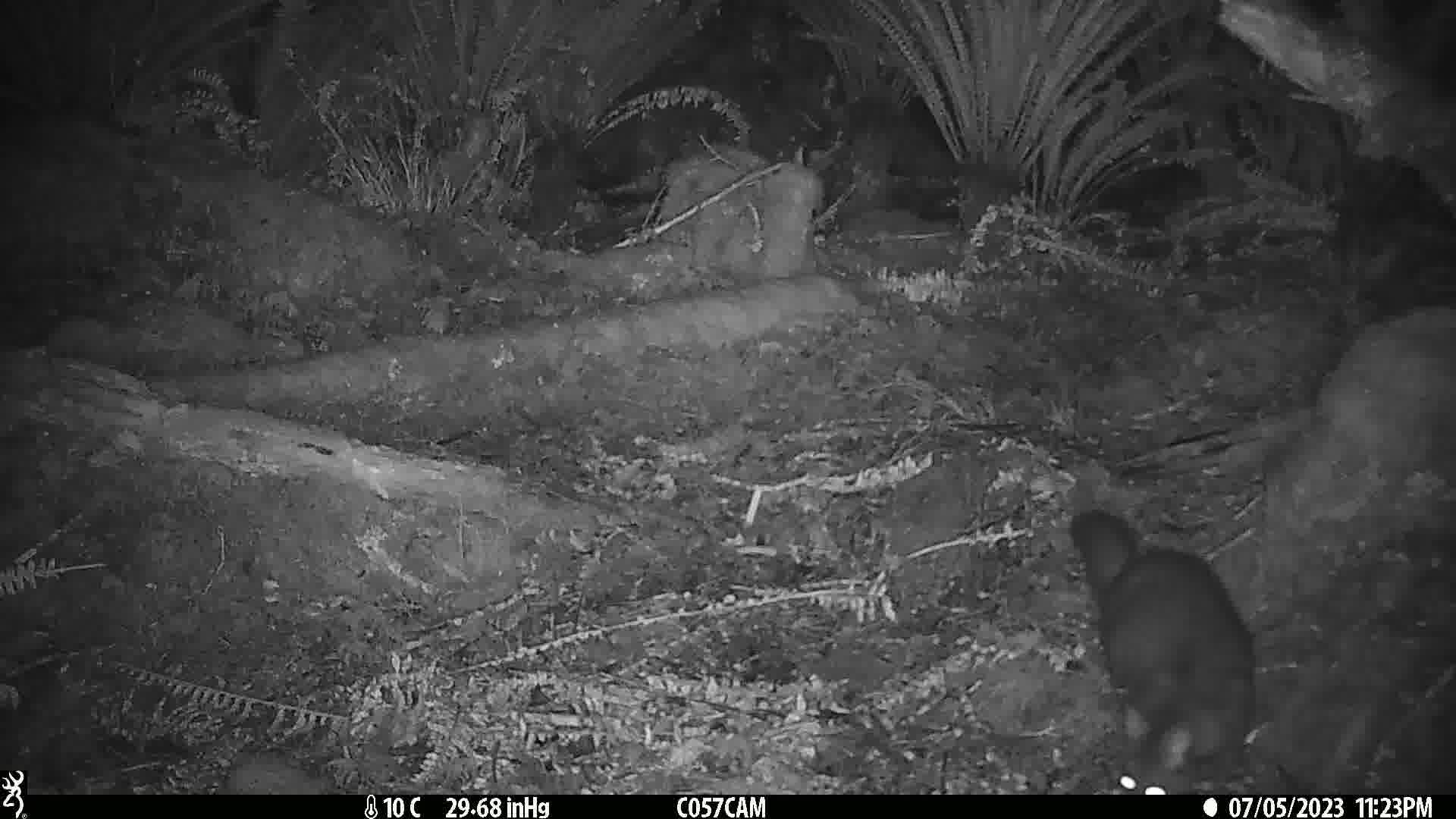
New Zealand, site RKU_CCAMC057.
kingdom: Animalia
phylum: Chordata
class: Mammalia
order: Diprotodontia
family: Phalangeridae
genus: Trichosurus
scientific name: Trichosurus vulpecula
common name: common brushtail possum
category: possum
Possum (common brushtail possum) (Trichosurus vulpecula).